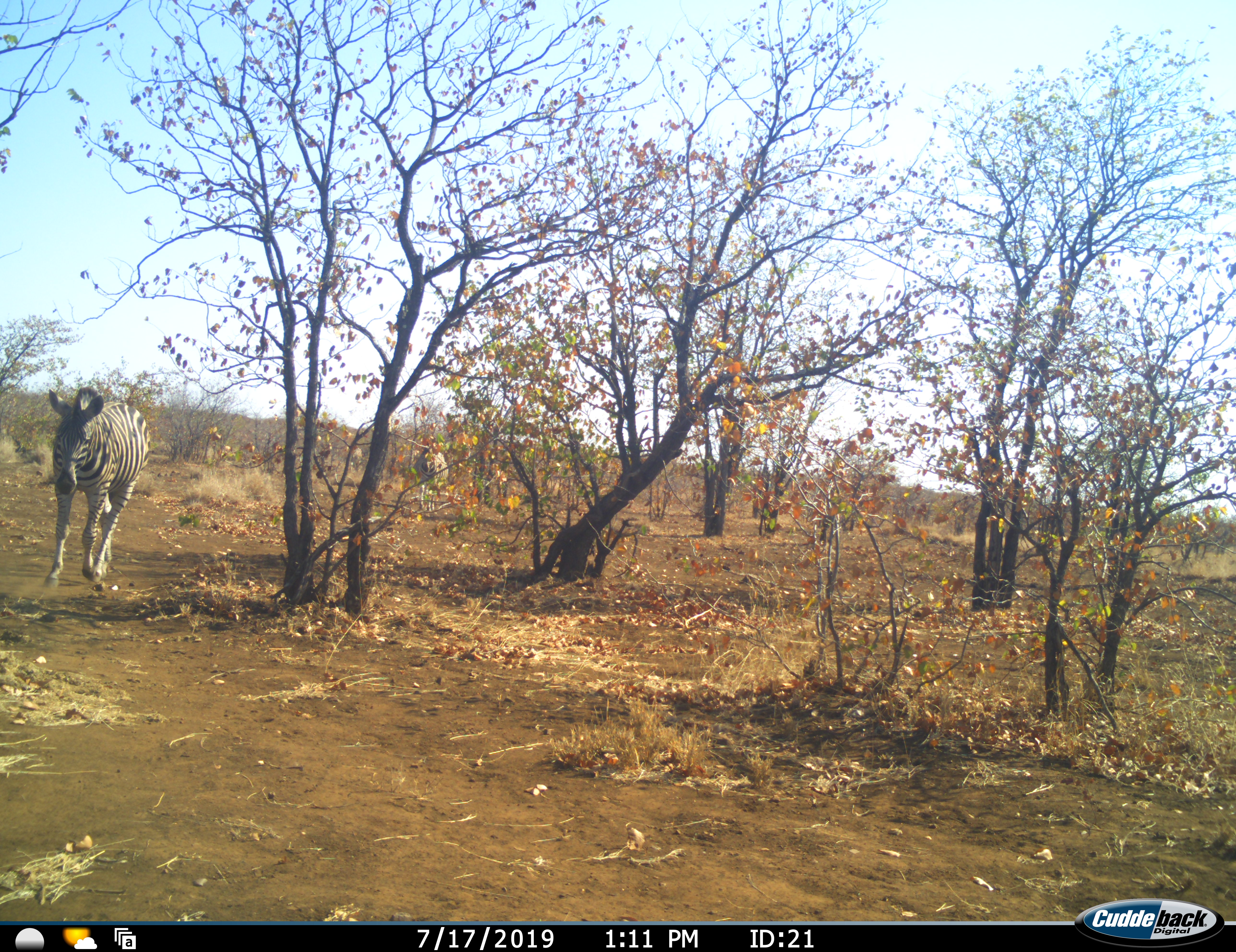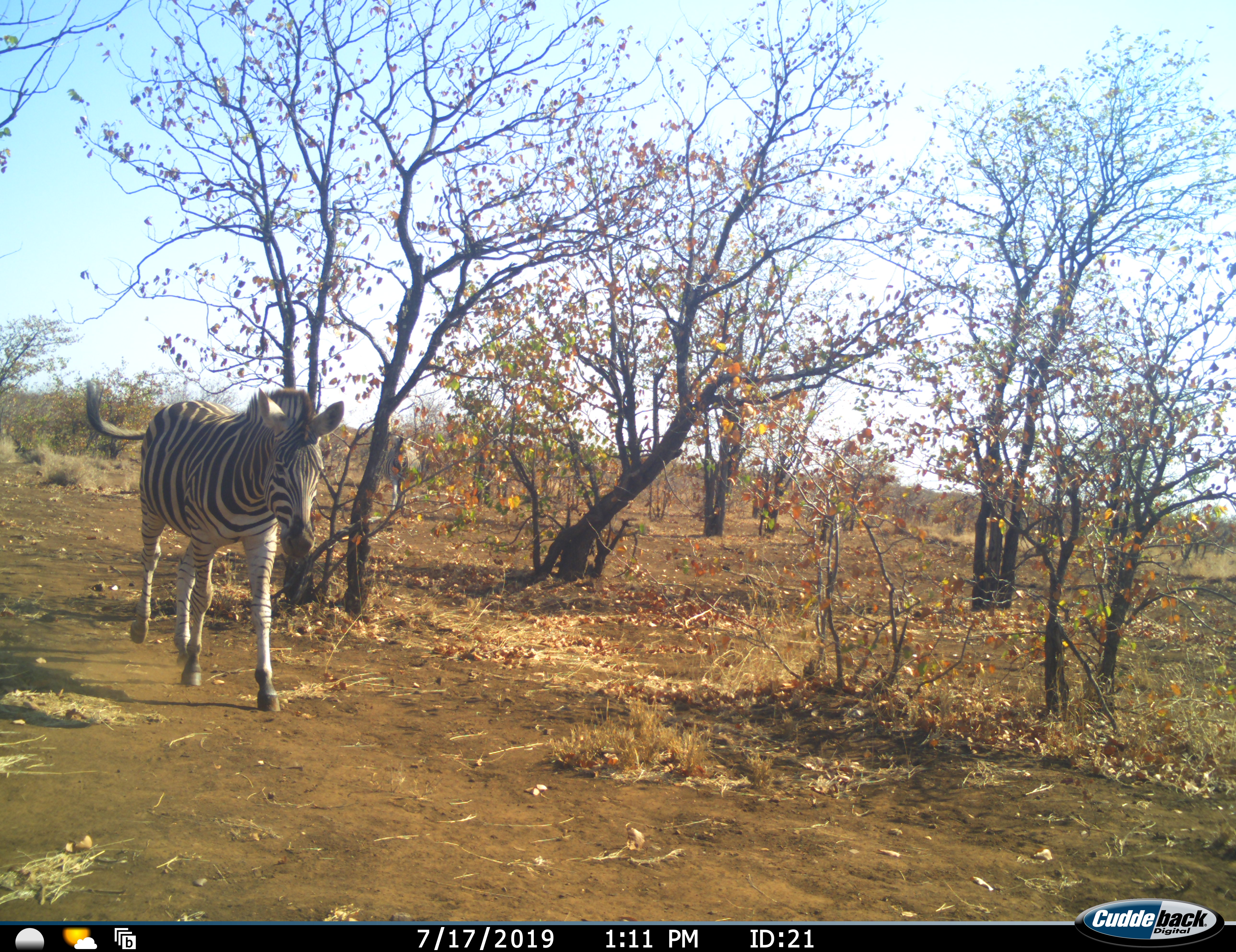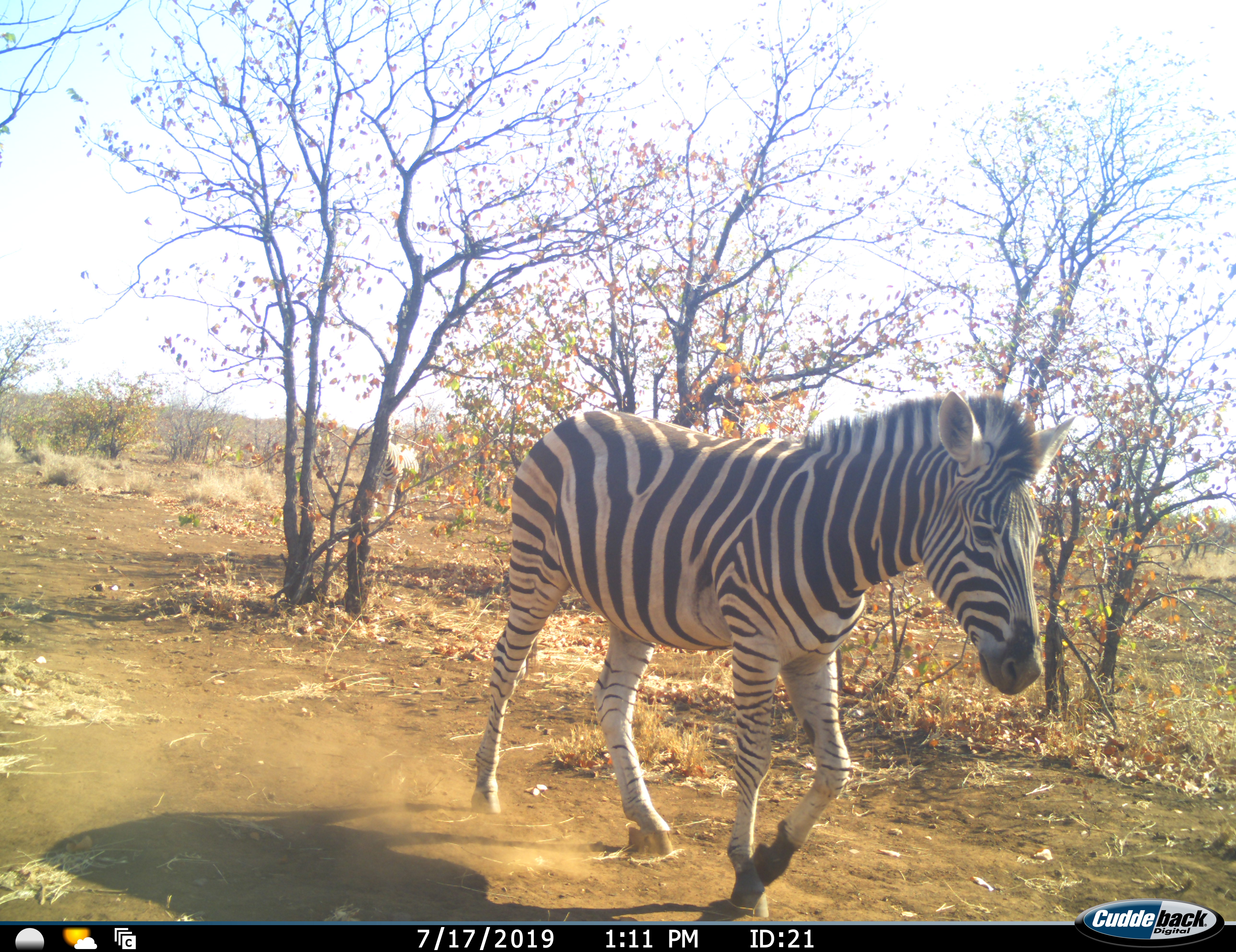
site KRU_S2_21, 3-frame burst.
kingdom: Animalia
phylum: Chordata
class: Mammalia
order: Perissodactyla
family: Equidae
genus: Equus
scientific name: Equus quagga burchellii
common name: burchell's zebra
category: zebraburchells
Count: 2.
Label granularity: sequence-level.